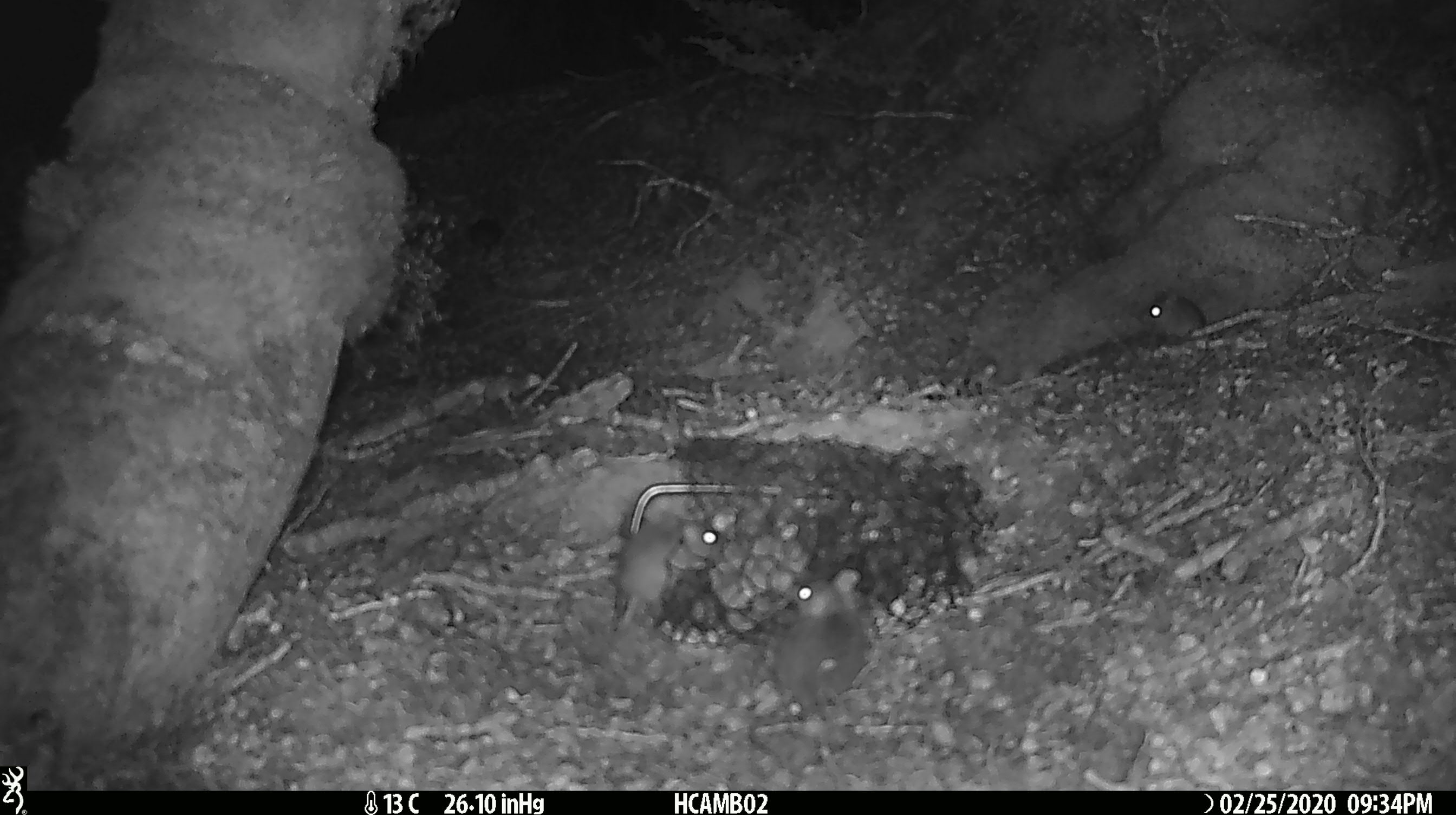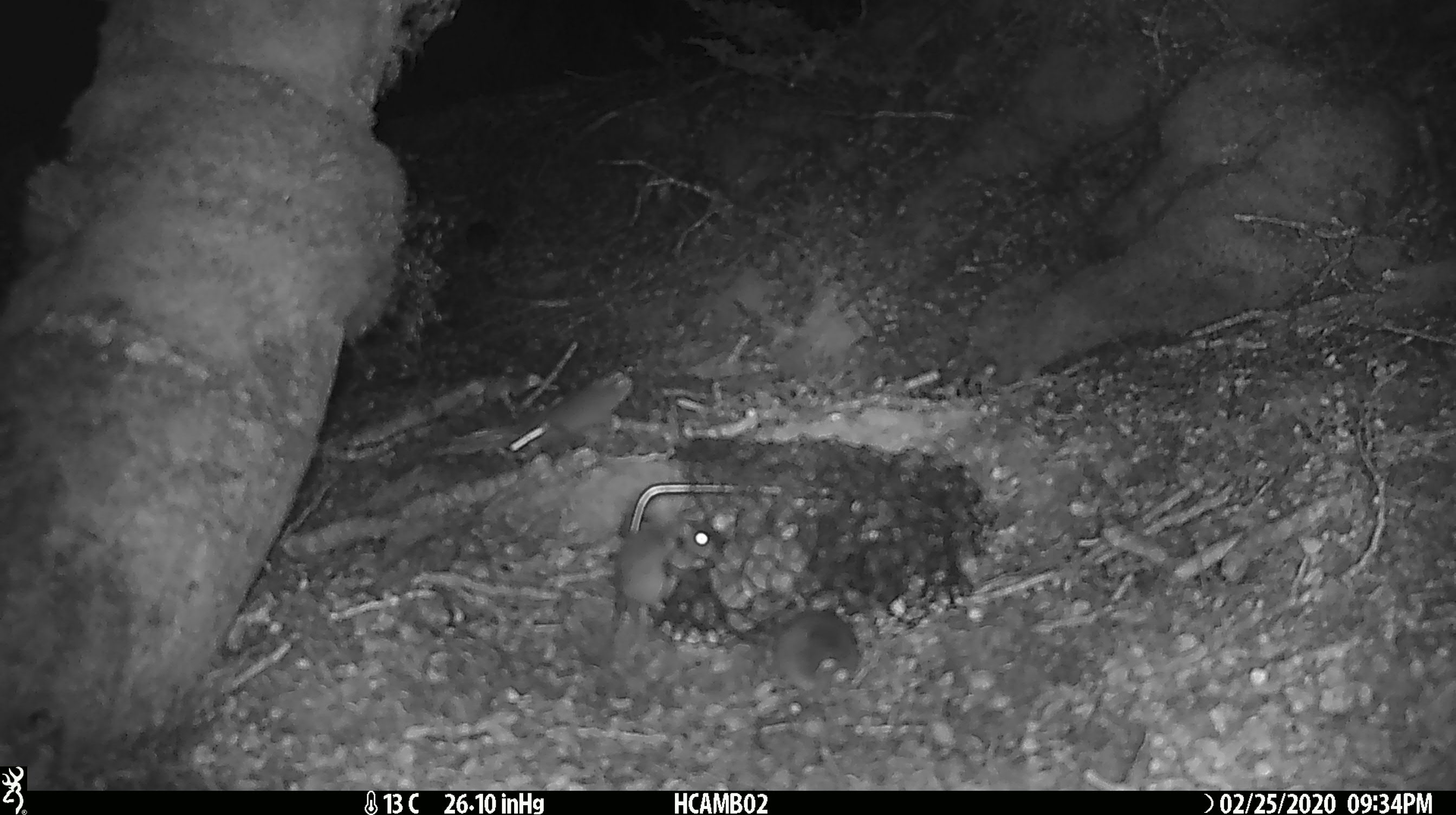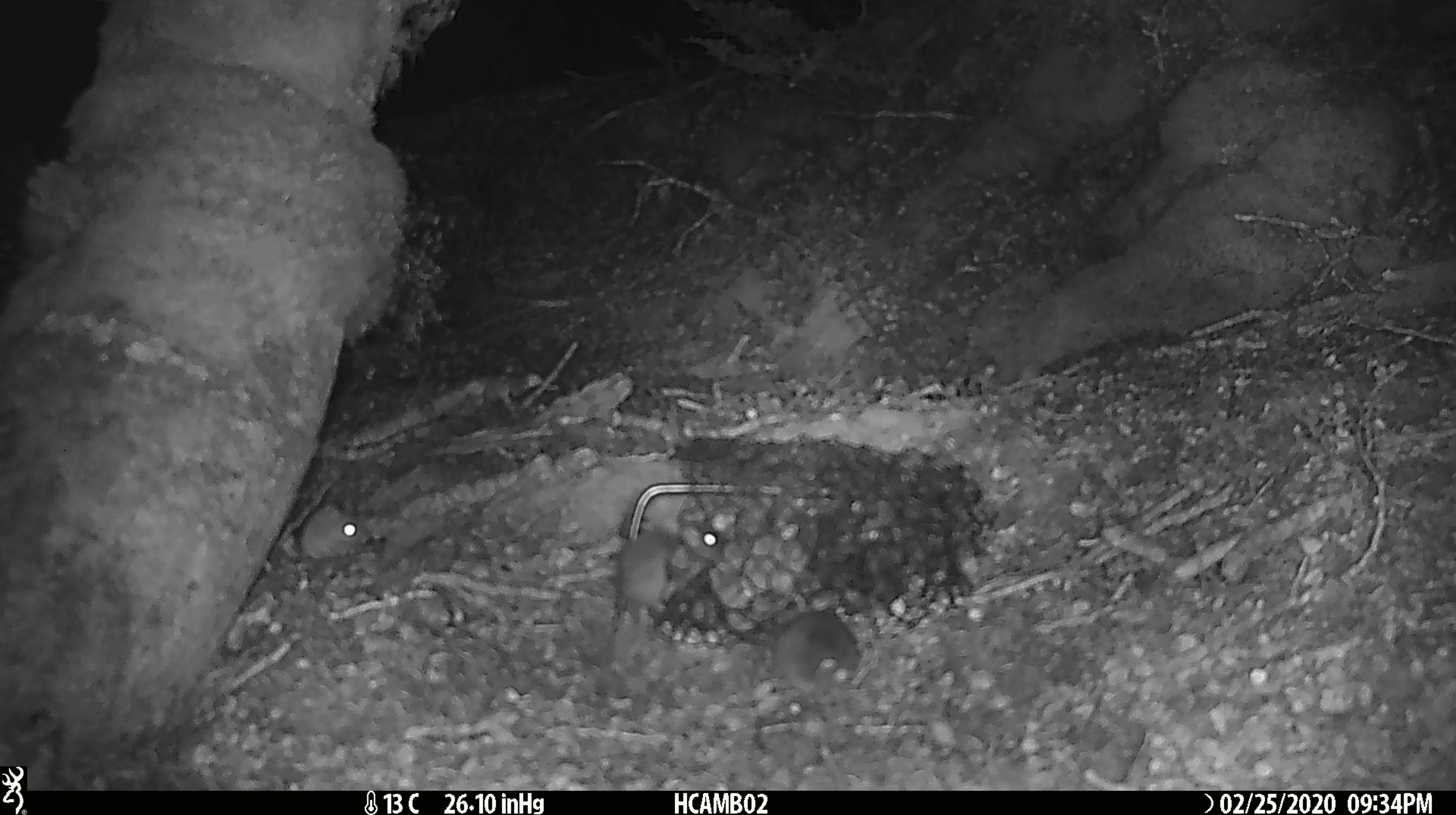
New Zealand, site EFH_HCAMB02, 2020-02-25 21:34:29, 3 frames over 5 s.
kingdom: Animalia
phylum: Chordata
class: Mammalia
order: Rodentia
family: Muridae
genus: Mus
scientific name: Mus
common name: mouse